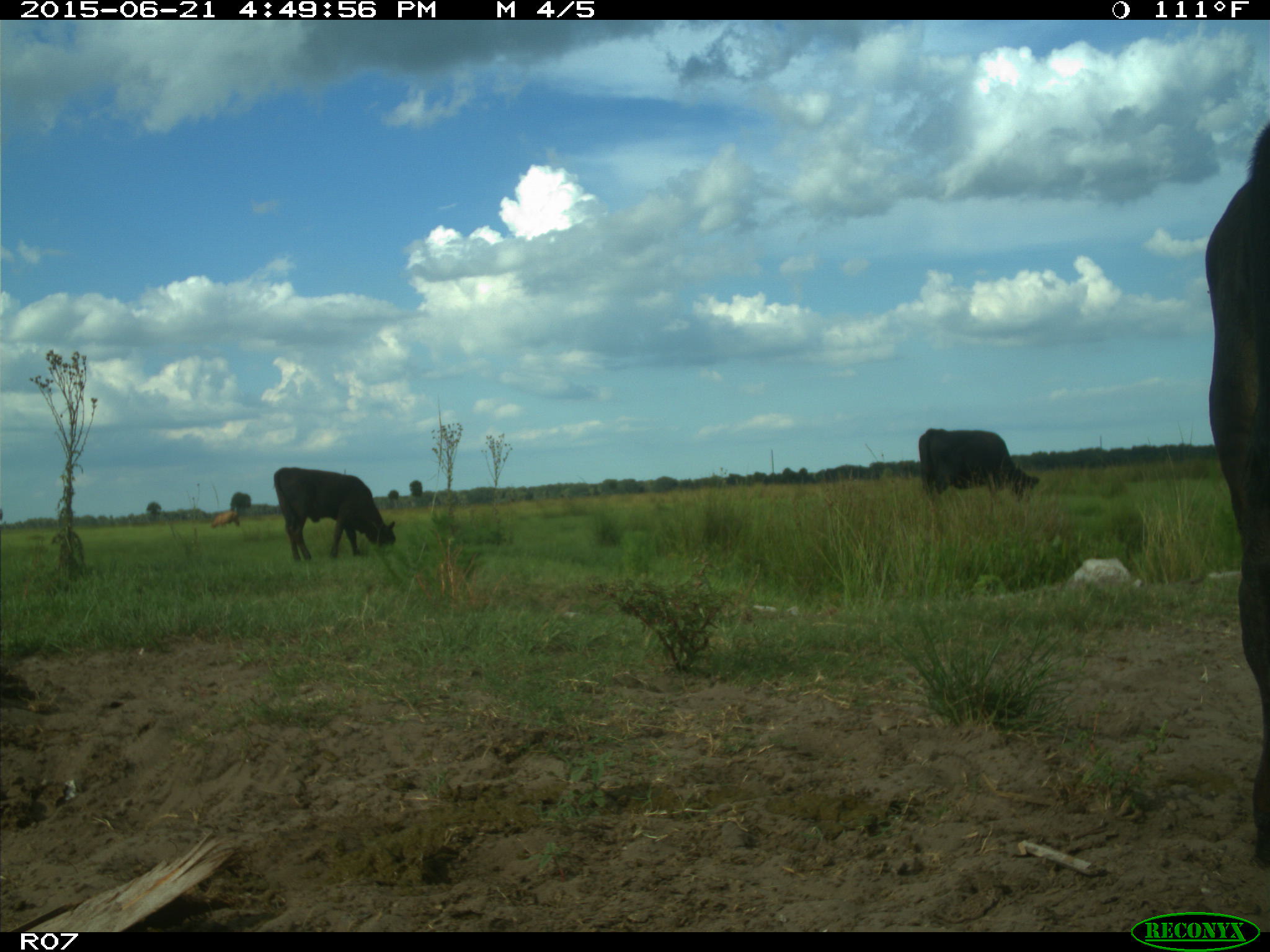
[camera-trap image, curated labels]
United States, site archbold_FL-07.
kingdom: Animalia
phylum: Chordata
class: Mammalia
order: Artiodactyla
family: Bovidae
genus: Bos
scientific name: Bos taurus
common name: domestic cow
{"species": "Bos taurus (domestic cow)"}